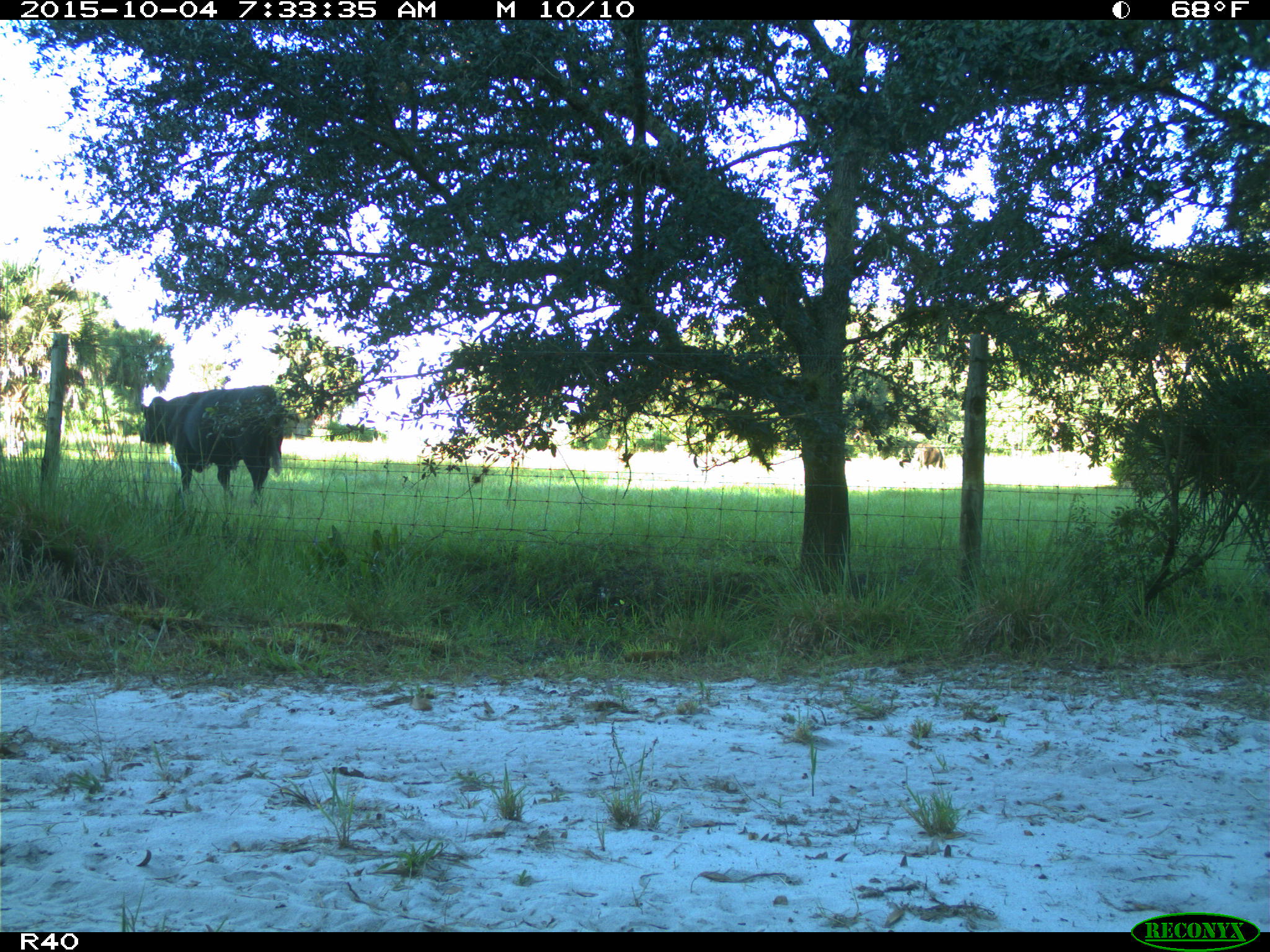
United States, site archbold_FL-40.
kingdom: Animalia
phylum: Chordata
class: Mammalia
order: Artiodactyla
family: Bovidae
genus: Bos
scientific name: Bos taurus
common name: domestic cow